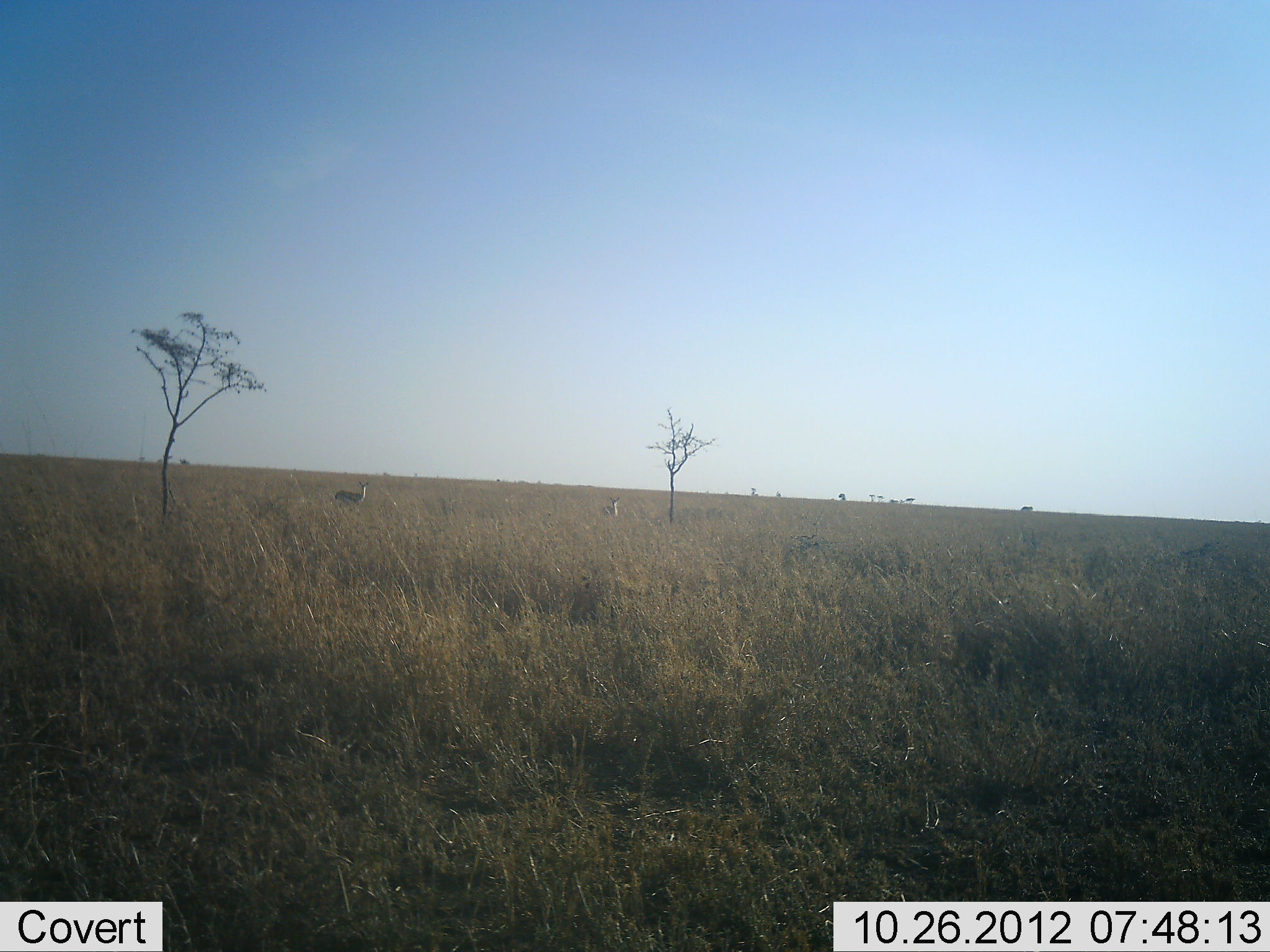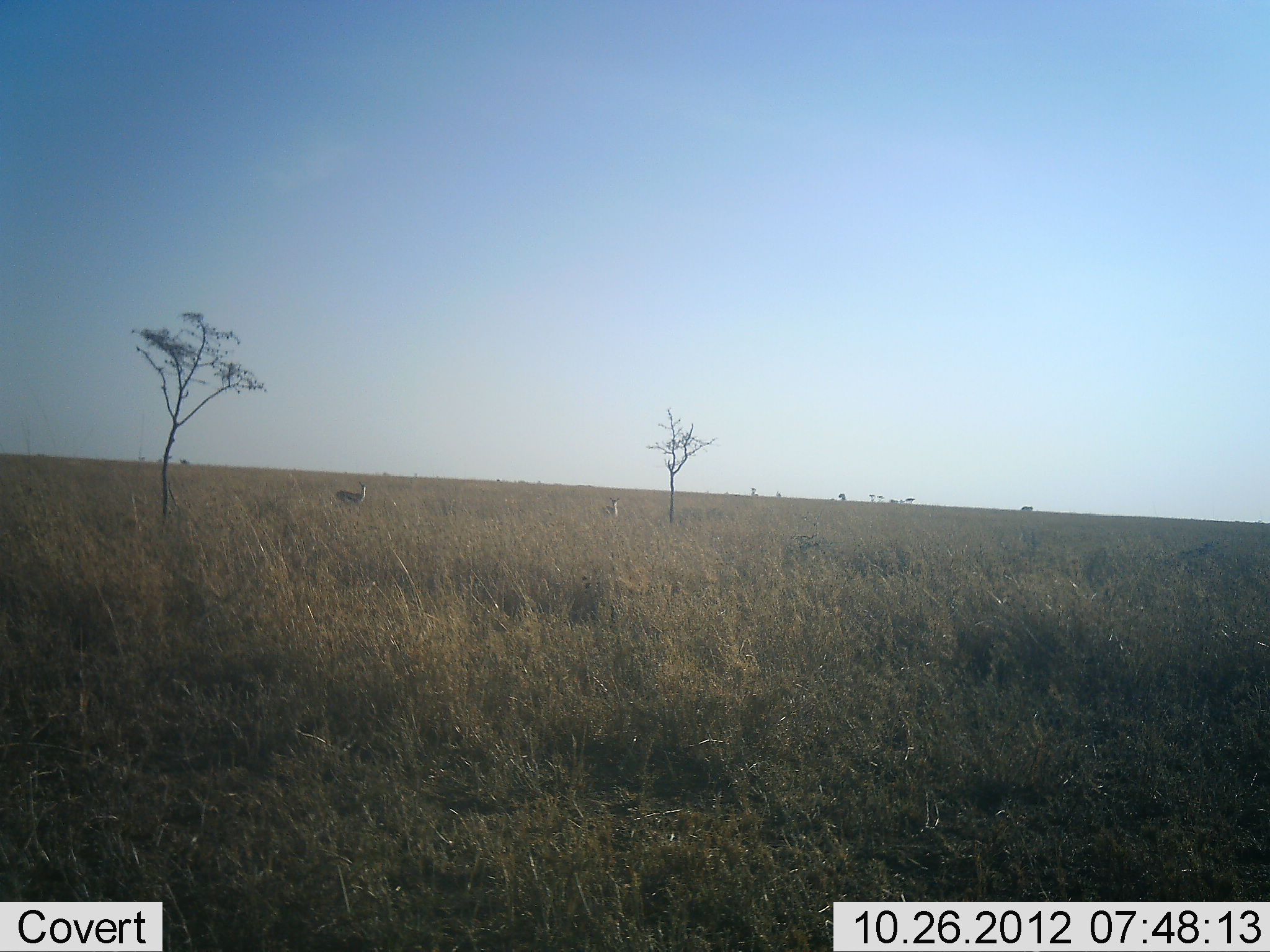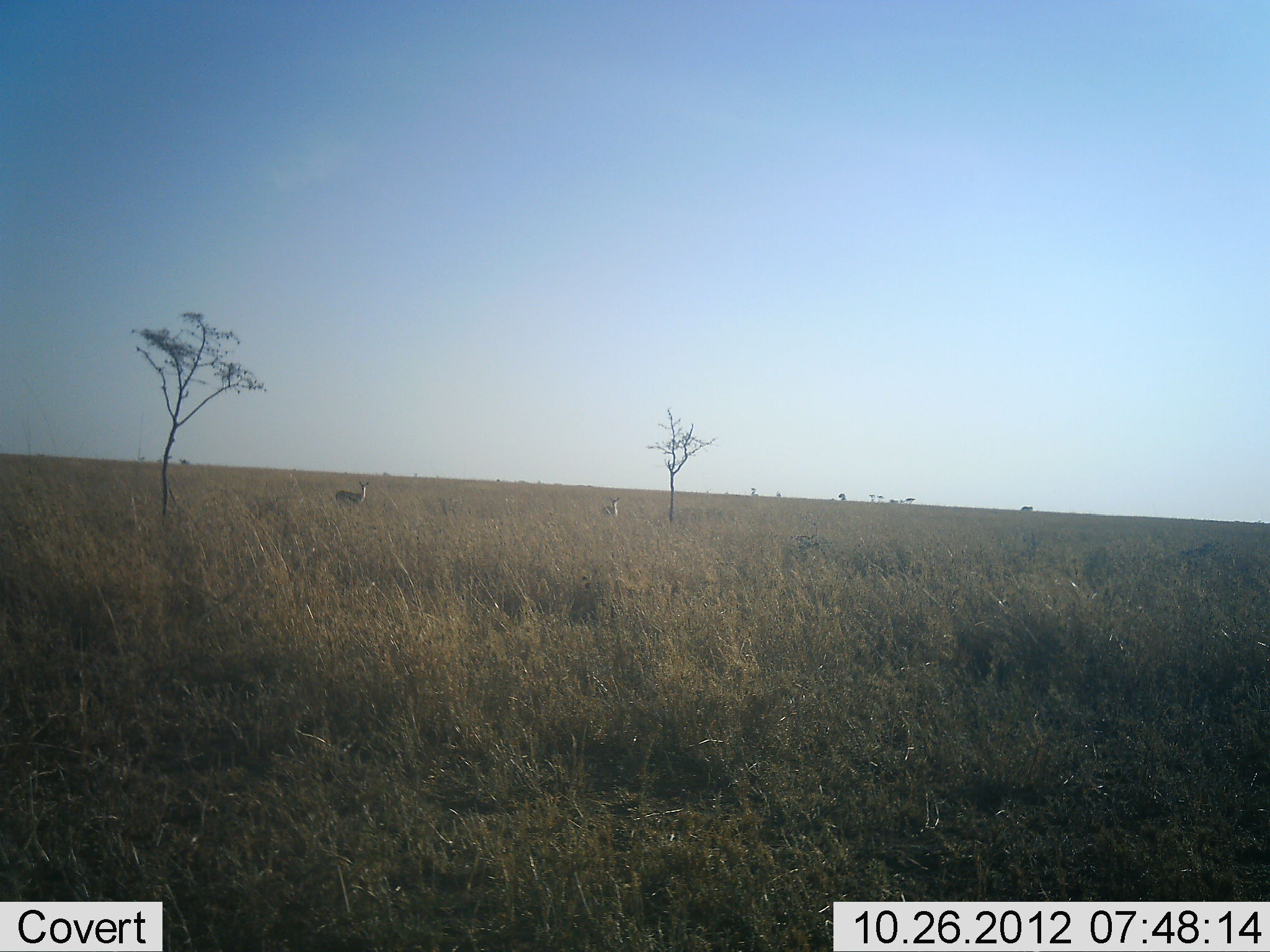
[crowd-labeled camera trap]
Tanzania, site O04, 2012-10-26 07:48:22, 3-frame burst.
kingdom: Animalia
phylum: Chordata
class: Mammalia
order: Artiodactyla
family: Bovidae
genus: Nanger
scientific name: Nanger granti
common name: grant's gazelle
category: gazellegrants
Gazellegrants (grant's gazelle) (Nanger granti), count 2. Behavior (volunteer vote fractions): standing 86%, resting 0%, moving 29%, interacting 0%. Young present (vote fraction): 0%. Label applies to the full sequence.